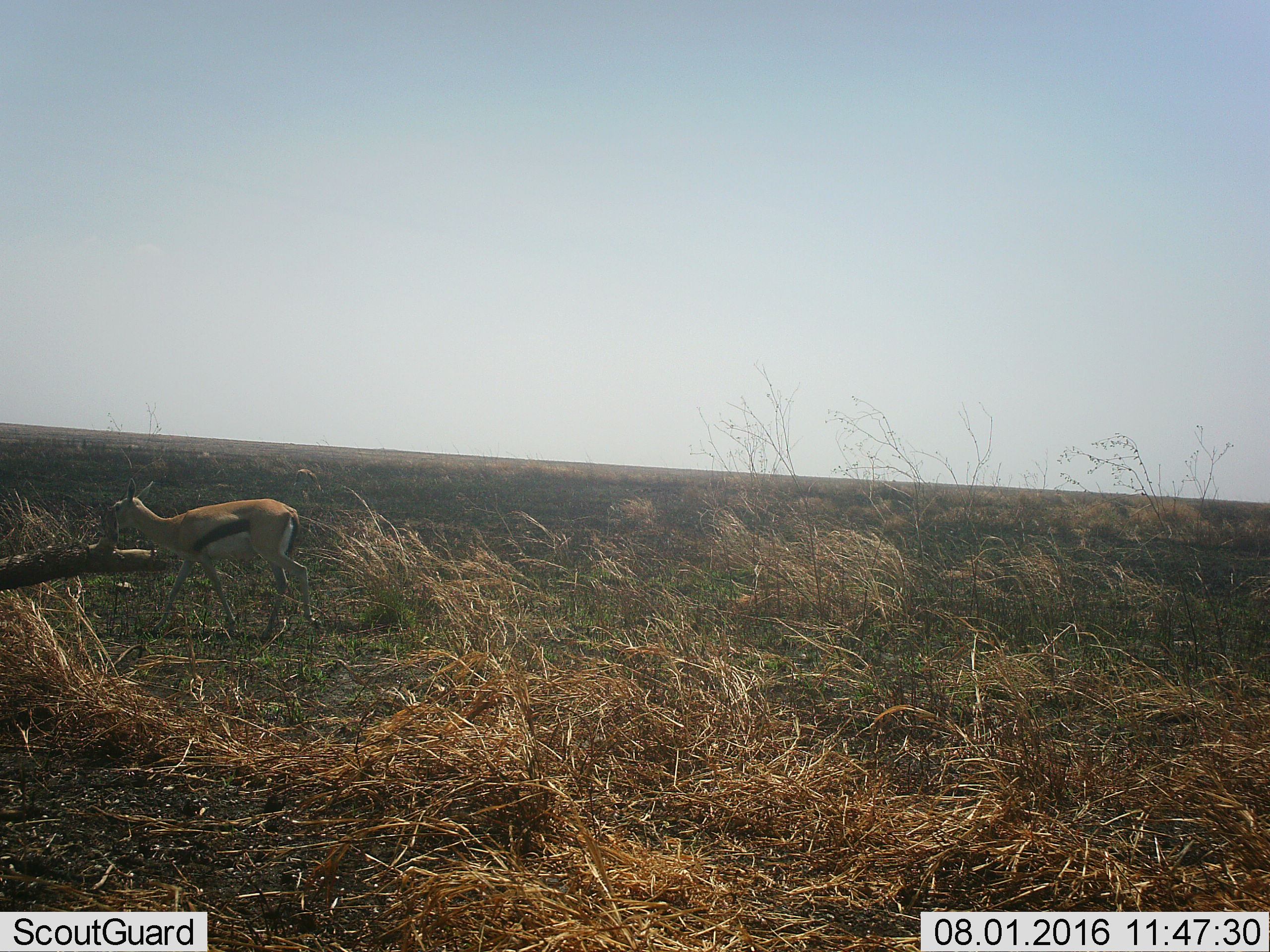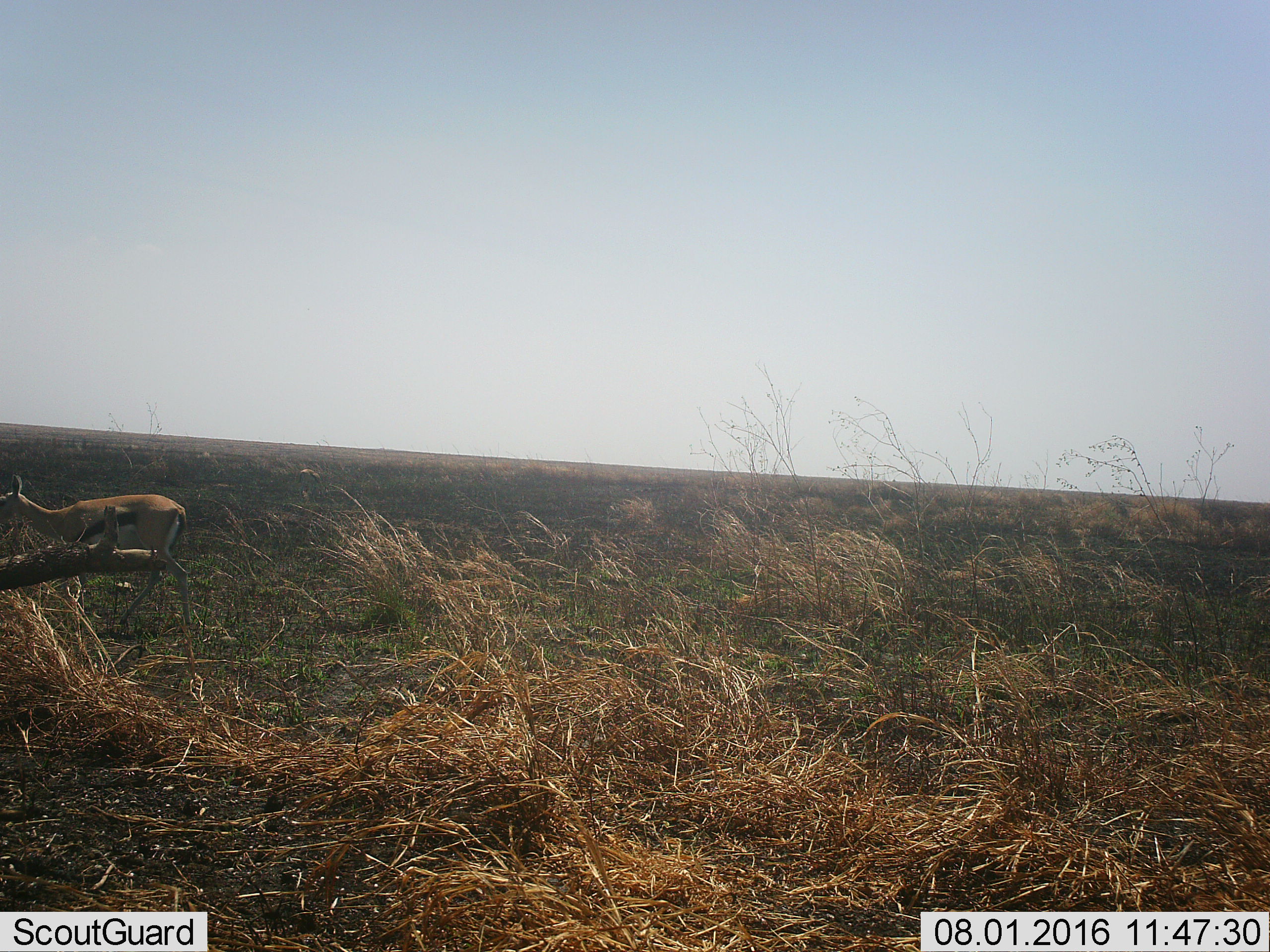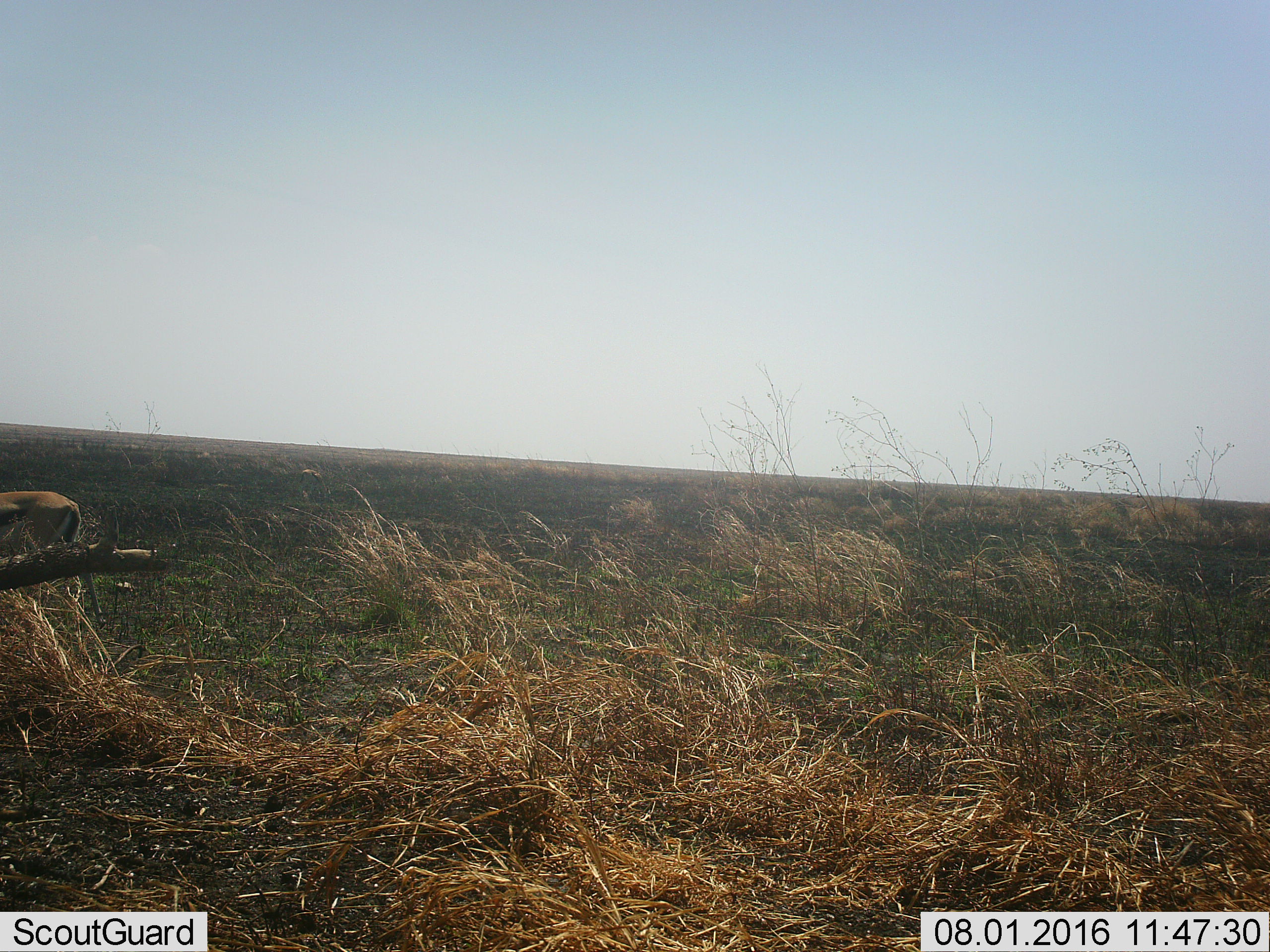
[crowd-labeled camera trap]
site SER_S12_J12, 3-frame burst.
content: unidentified animal